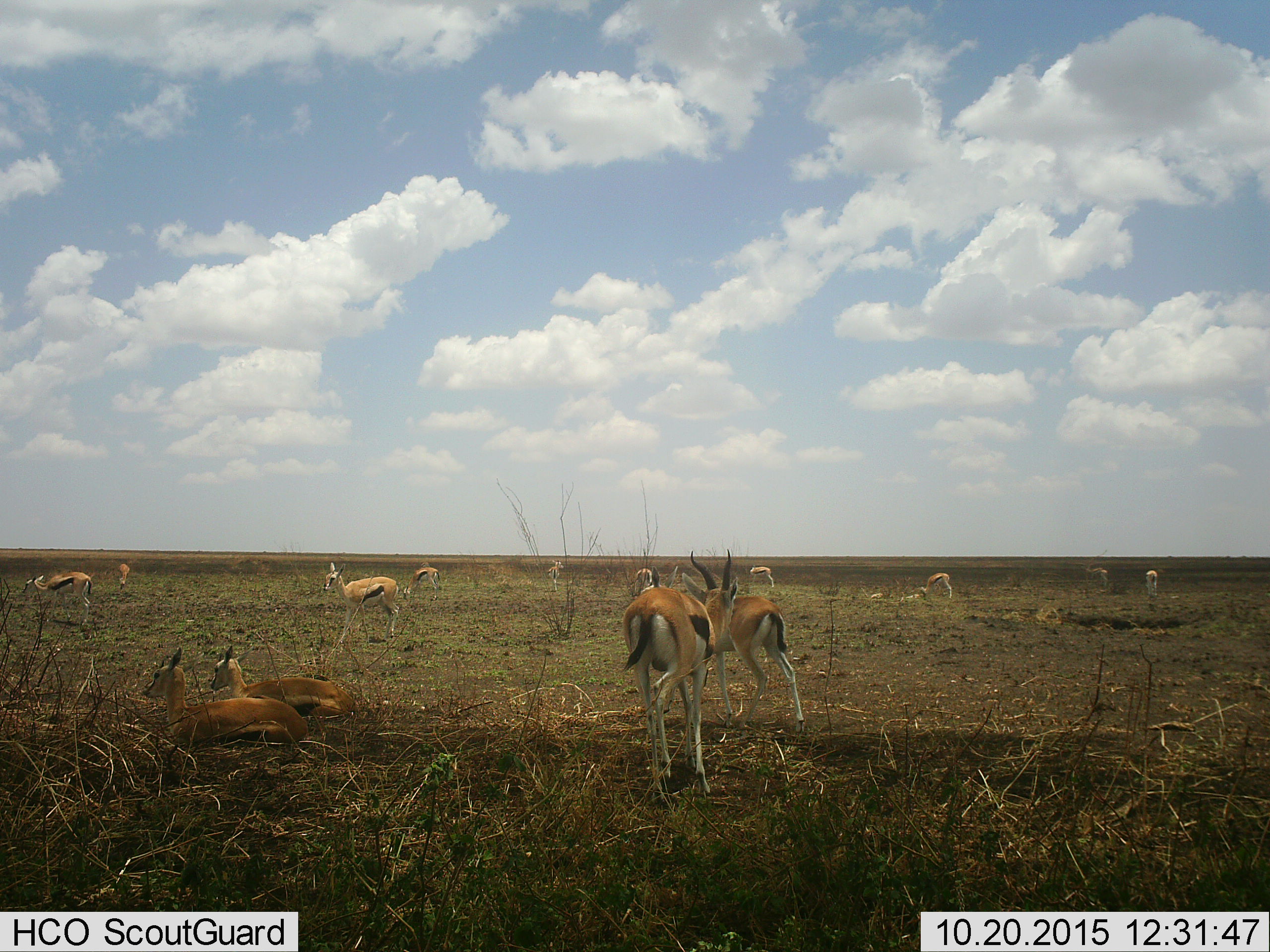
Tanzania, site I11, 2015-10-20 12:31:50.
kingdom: Animalia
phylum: Chordata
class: Mammalia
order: Artiodactyla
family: Bovidae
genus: Eudorcas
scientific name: Eudorcas thomsonii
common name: thomson's gazelle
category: gazellethomsons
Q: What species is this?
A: Gazellethomsons (thomson's gazelle) (Eudorcas thomsonii).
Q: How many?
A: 11-50.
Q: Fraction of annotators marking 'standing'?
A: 80%.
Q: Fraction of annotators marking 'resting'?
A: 70%.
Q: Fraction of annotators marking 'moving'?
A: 80%.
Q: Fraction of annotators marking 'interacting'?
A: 20%.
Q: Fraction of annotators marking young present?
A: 10%.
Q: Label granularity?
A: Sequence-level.